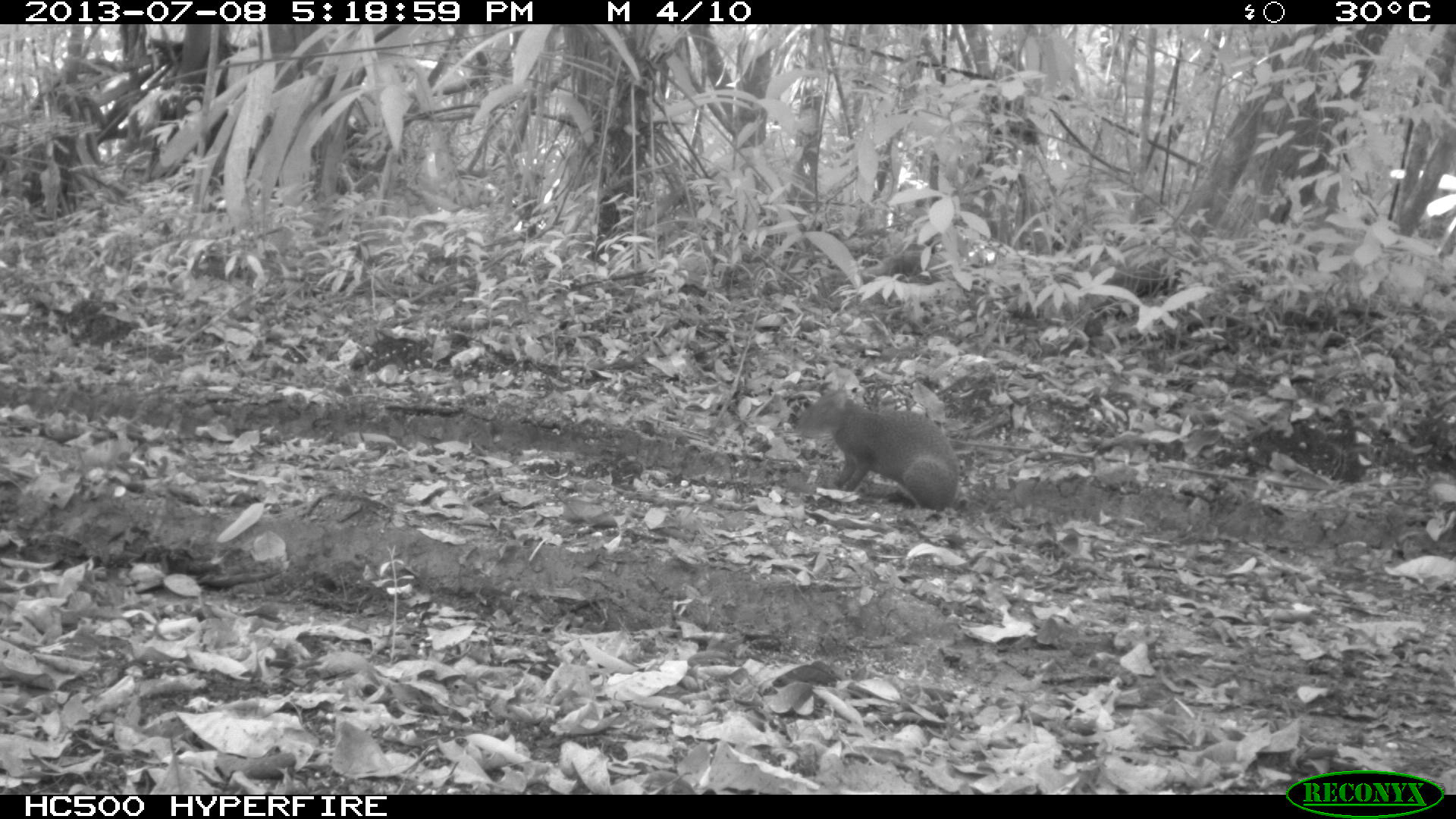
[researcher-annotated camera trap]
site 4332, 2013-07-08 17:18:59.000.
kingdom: Animalia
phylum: Chordata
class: Mammalia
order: Rodentia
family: Dasyproctidae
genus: Dasyprocta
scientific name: Dasyprocta punctata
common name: central american agouti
Dasyprocta punctata (central american agouti), count 1.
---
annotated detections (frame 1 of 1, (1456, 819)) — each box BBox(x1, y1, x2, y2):
dasyprocta punctata: BBox(797, 386, 965, 511)